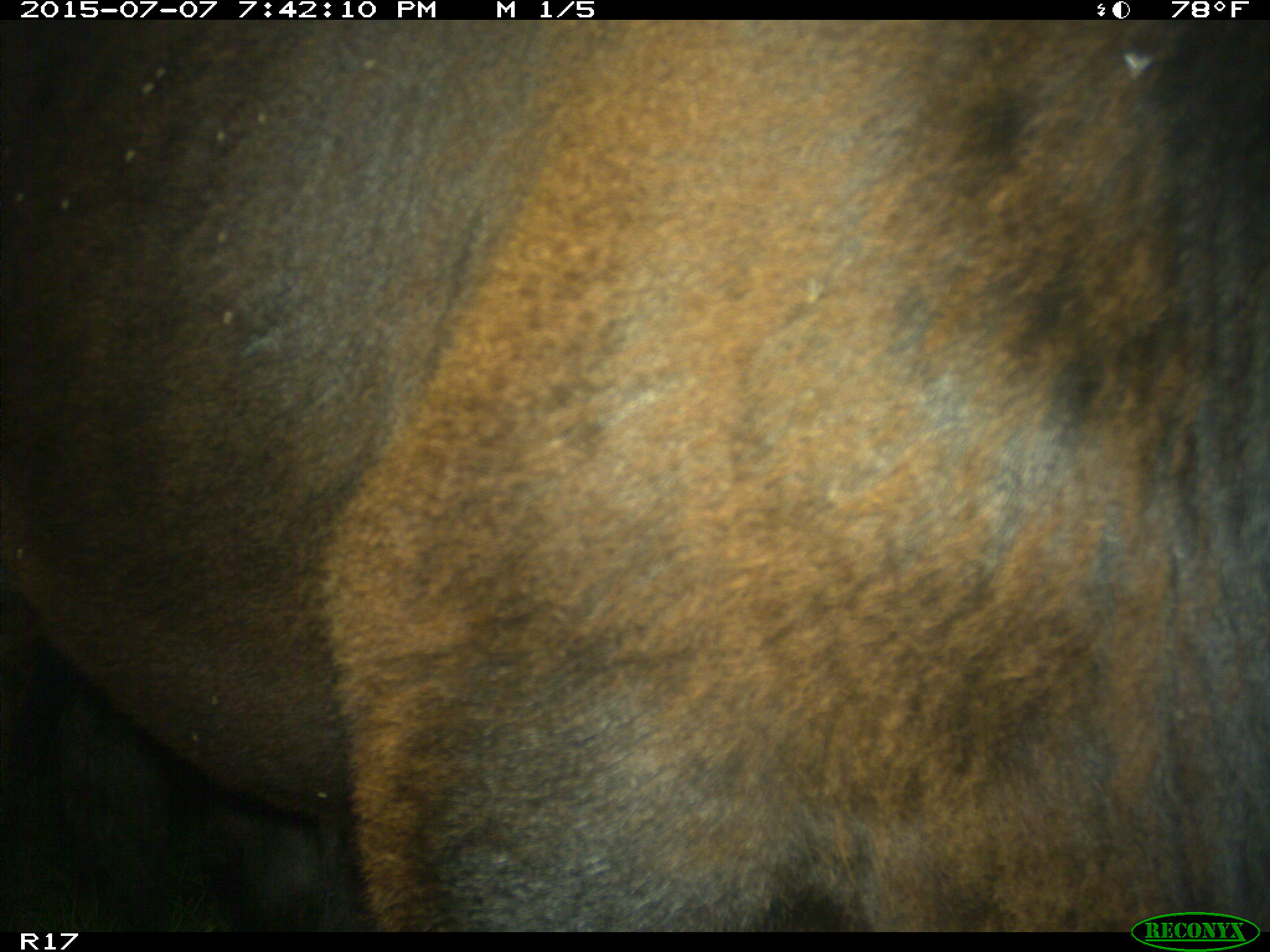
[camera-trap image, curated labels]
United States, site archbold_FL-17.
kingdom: Animalia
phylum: Chordata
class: Mammalia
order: Artiodactyla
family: Bovidae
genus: Bos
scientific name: Bos taurus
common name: domestic cow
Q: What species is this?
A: Bos taurus (domestic cow).